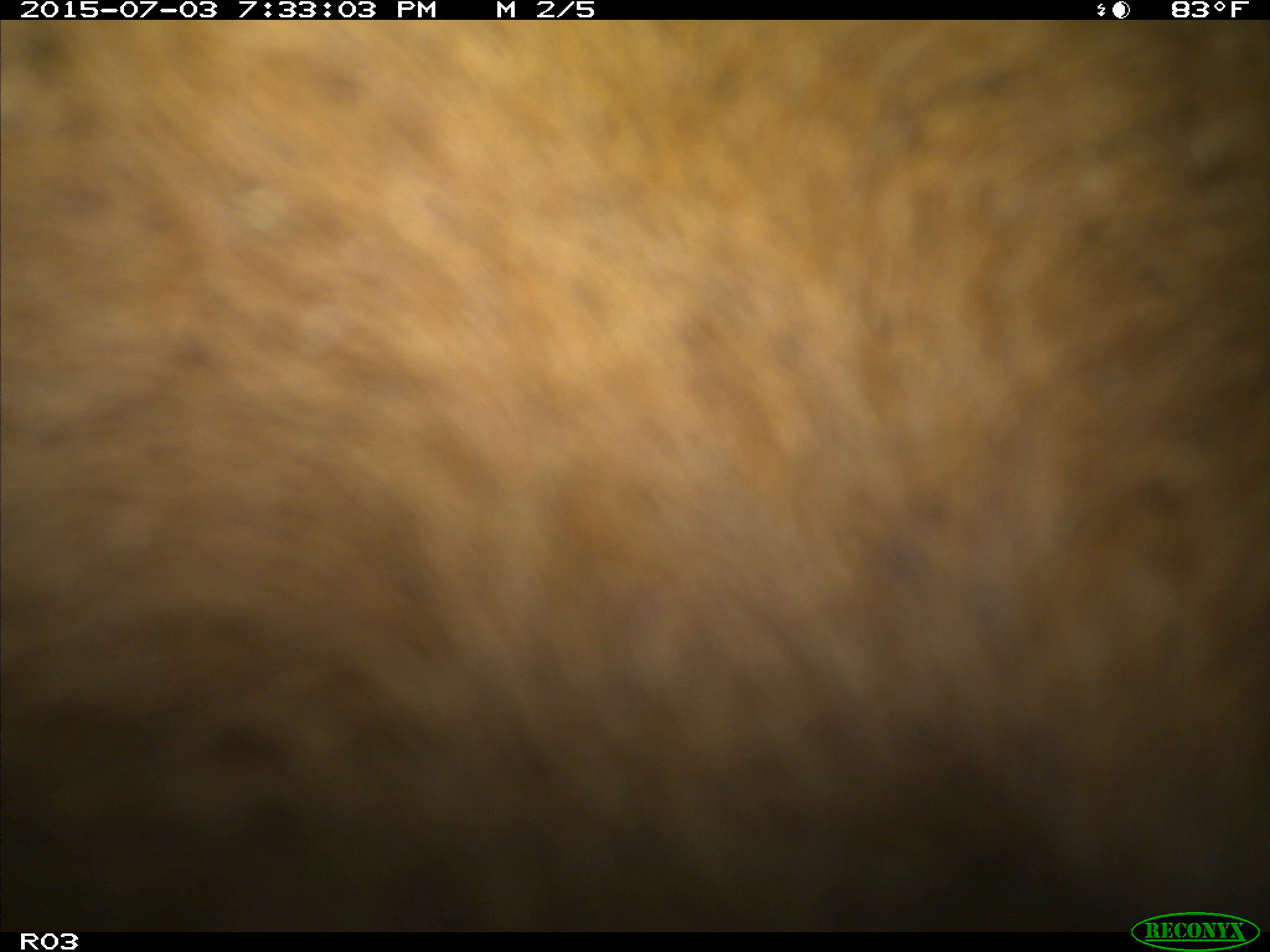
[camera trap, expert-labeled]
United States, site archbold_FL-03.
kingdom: Animalia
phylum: Chordata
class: Mammalia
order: Artiodactyla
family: Bovidae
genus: Bos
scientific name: Bos taurus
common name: domestic cow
Bos taurus (domestic cow).